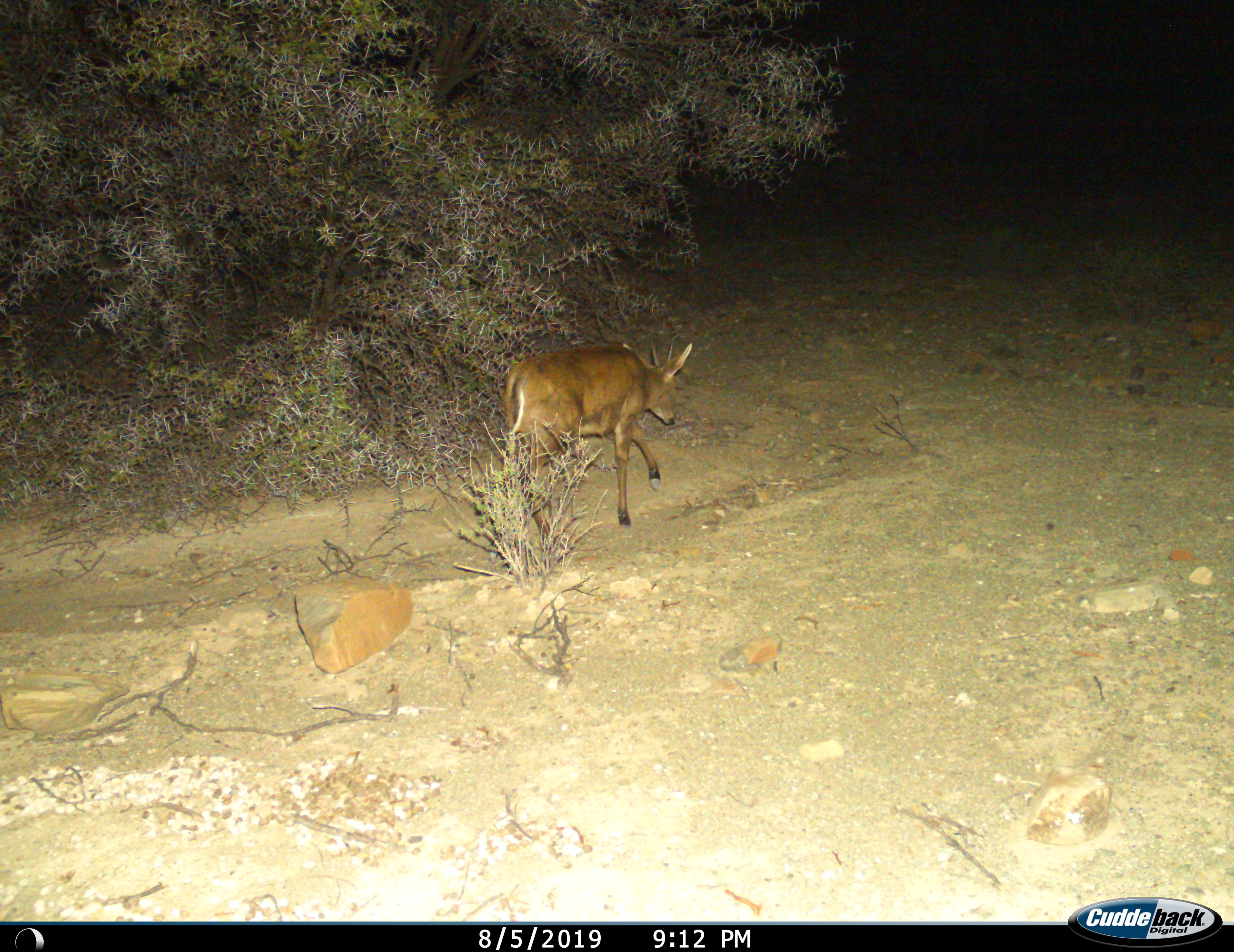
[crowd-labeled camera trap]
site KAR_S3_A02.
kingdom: Animalia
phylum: Chordata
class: Mammalia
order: Artiodactyla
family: Bovidae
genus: Sylvicapra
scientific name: Sylvicapra grimmia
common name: common duiker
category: duikercommongrey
Duikercommongrey (common duiker) (Sylvicapra grimmia), count 1. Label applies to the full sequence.